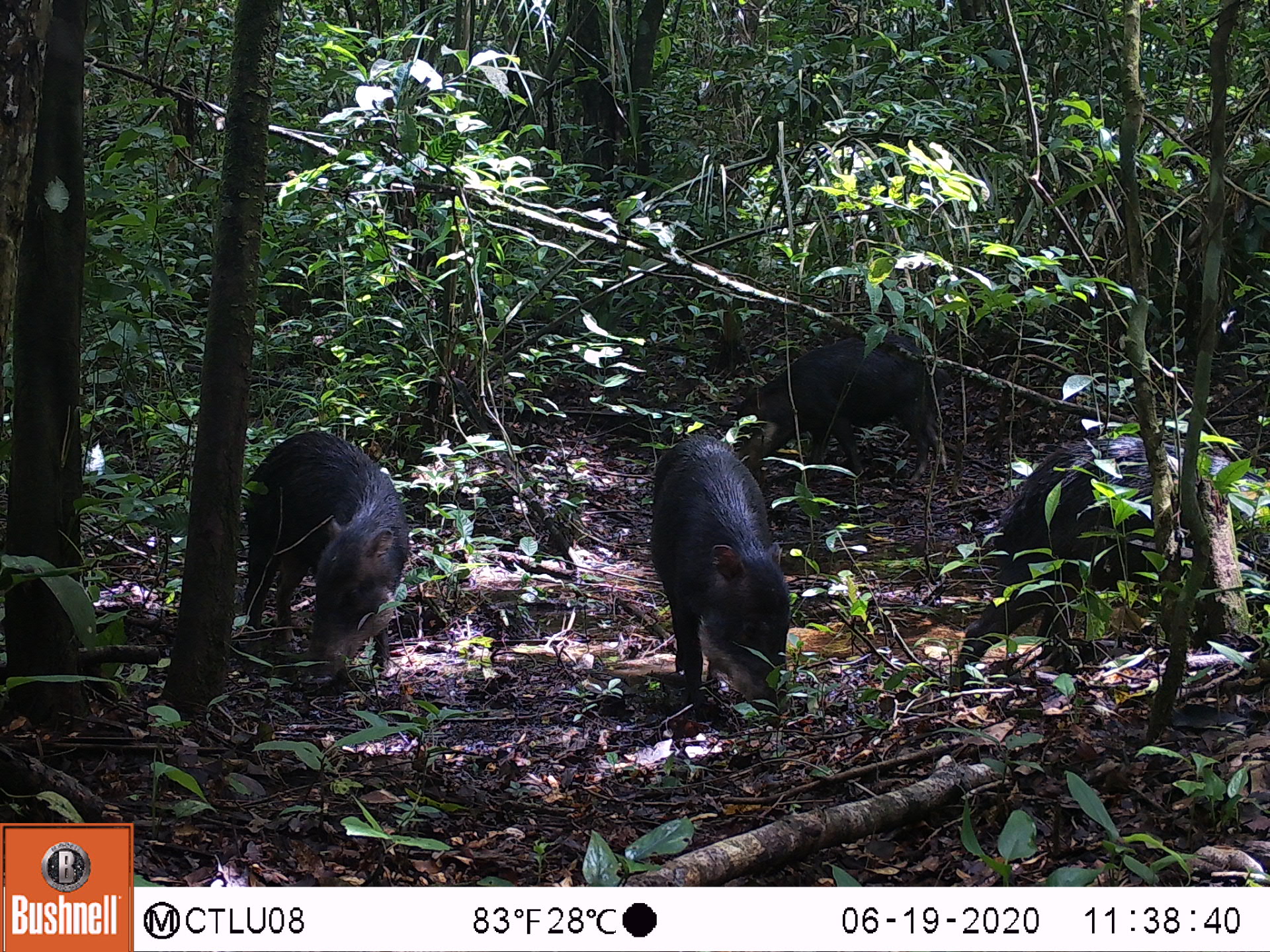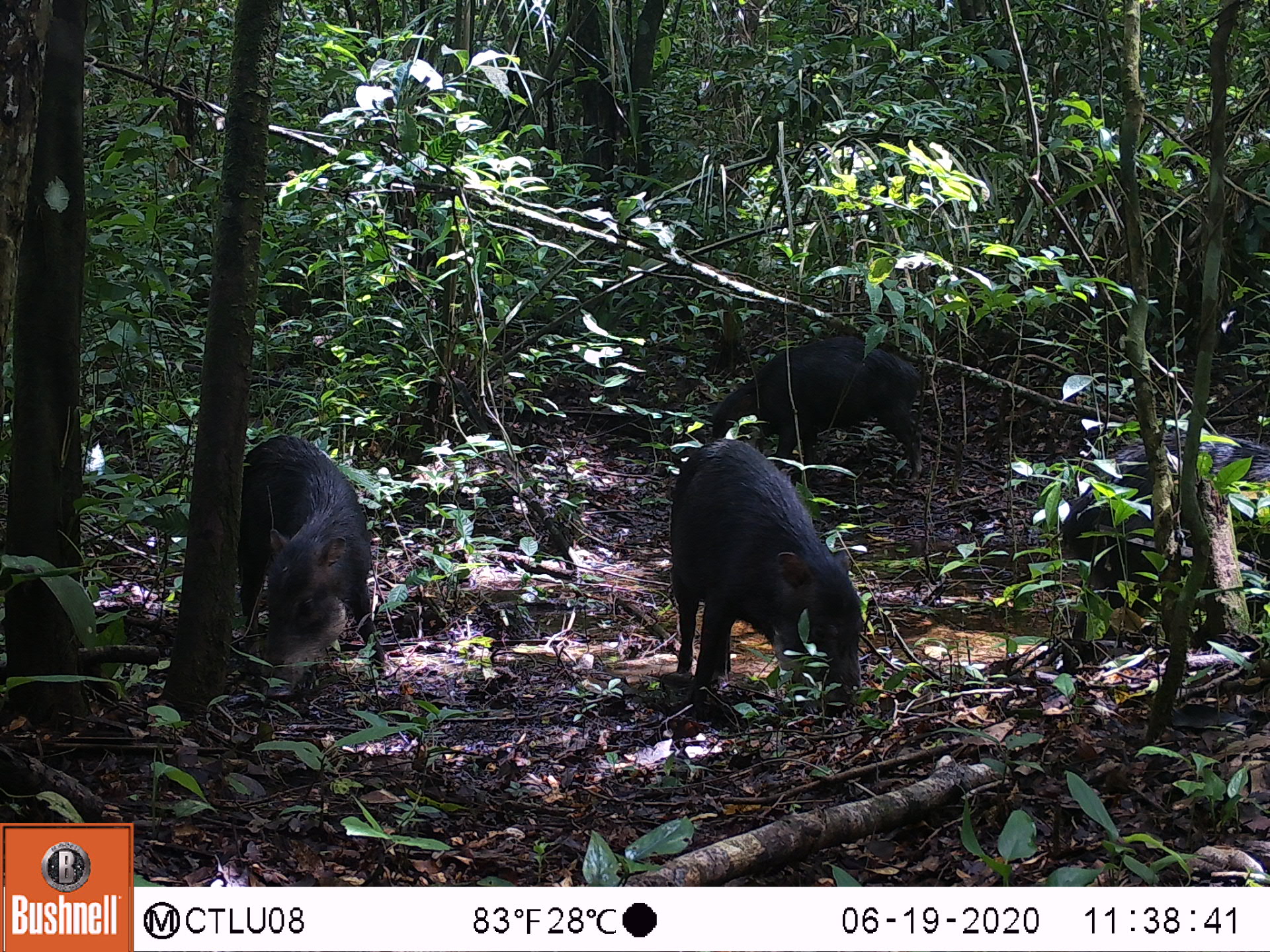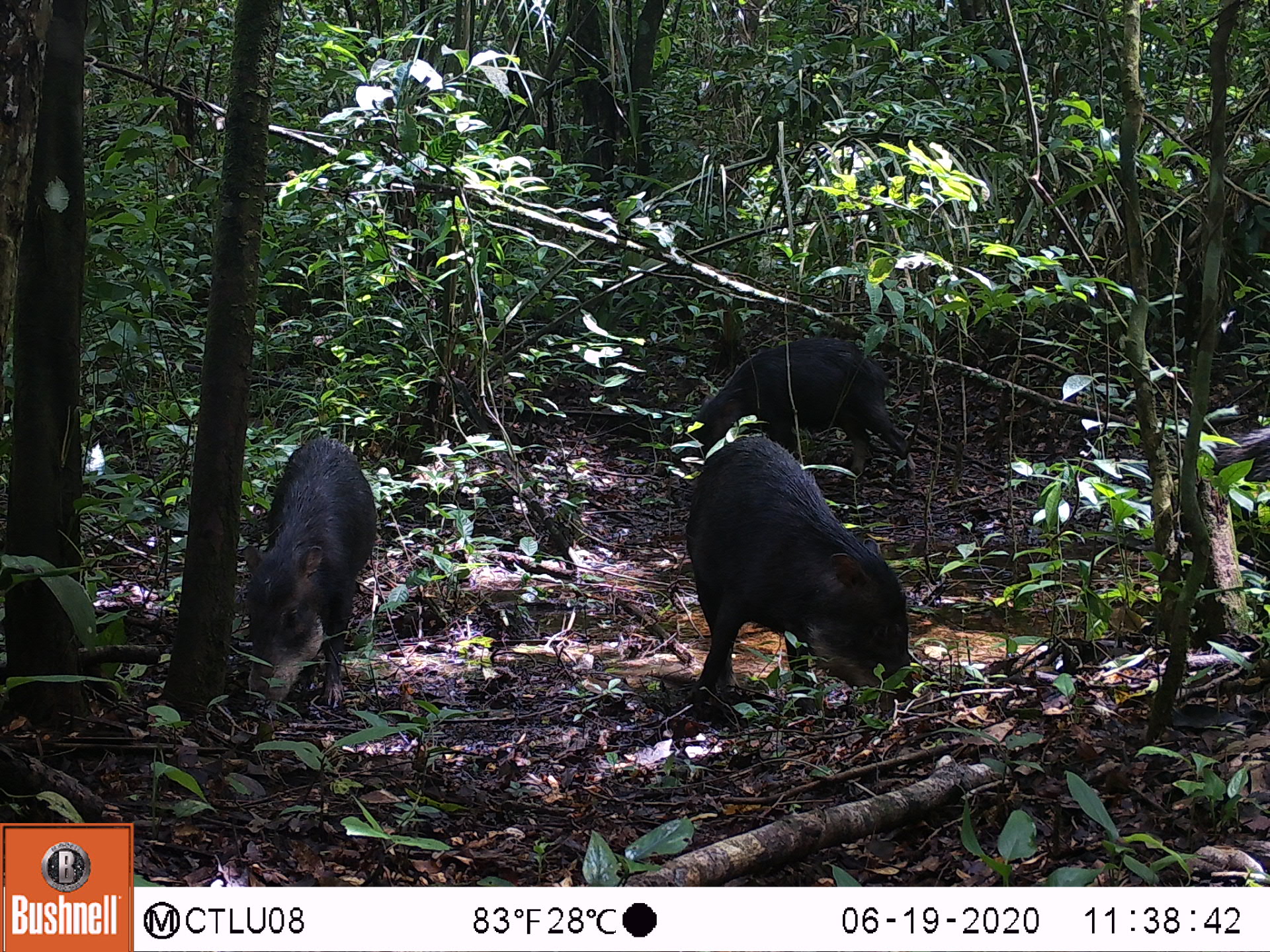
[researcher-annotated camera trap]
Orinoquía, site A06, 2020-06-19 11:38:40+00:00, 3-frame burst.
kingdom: Animalia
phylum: Chordata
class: Mammalia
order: Artiodactyla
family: Tayassuidae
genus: Tayassu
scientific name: Tayassu pecari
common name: white-lipped peccary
White-lipped peccary (Tayassu pecari).